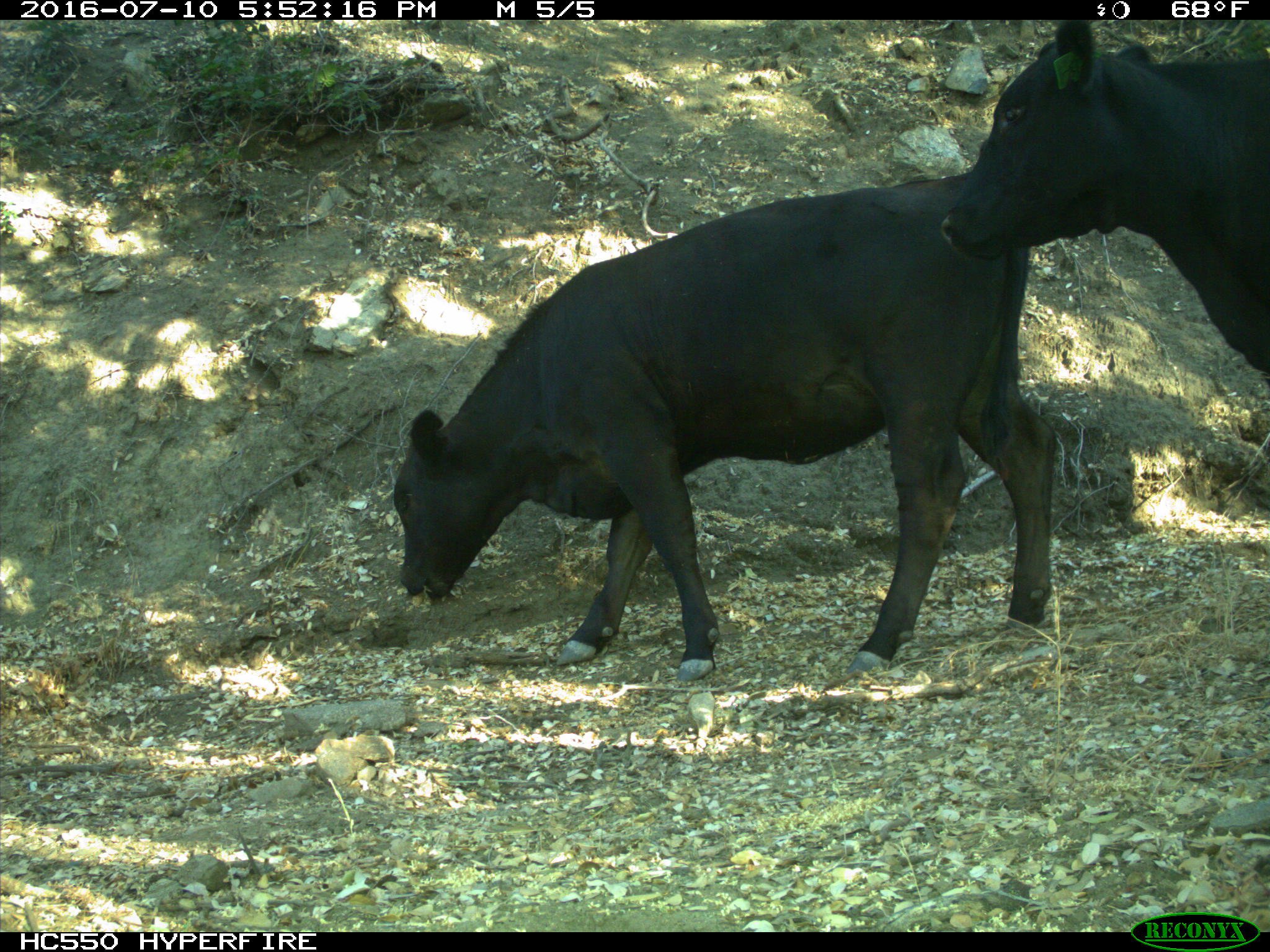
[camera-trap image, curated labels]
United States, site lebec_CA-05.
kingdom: Animalia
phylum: Chordata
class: Mammalia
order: Artiodactyla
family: Bovidae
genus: Bos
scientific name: Bos taurus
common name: domestic cow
Bos taurus (domestic cow).